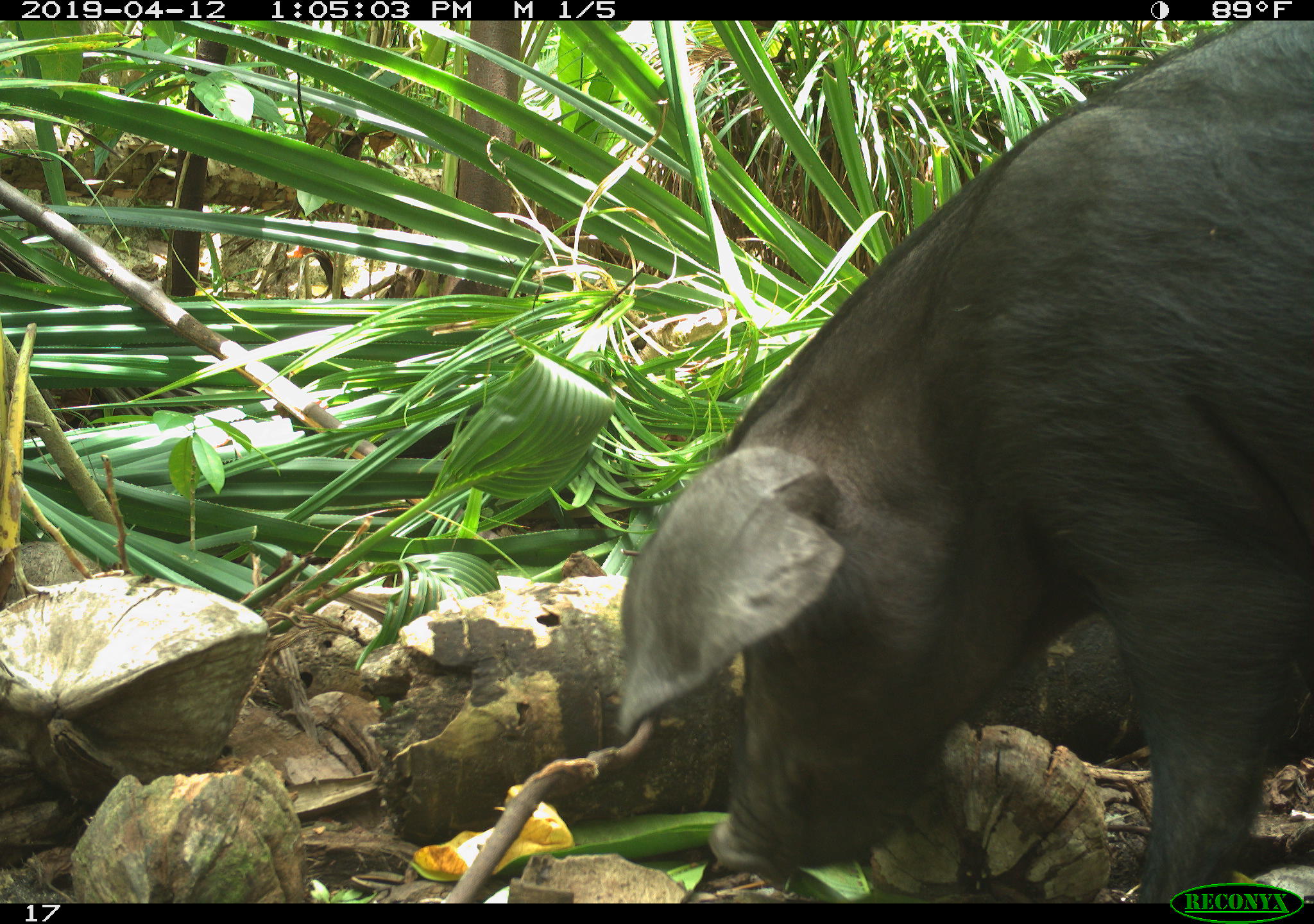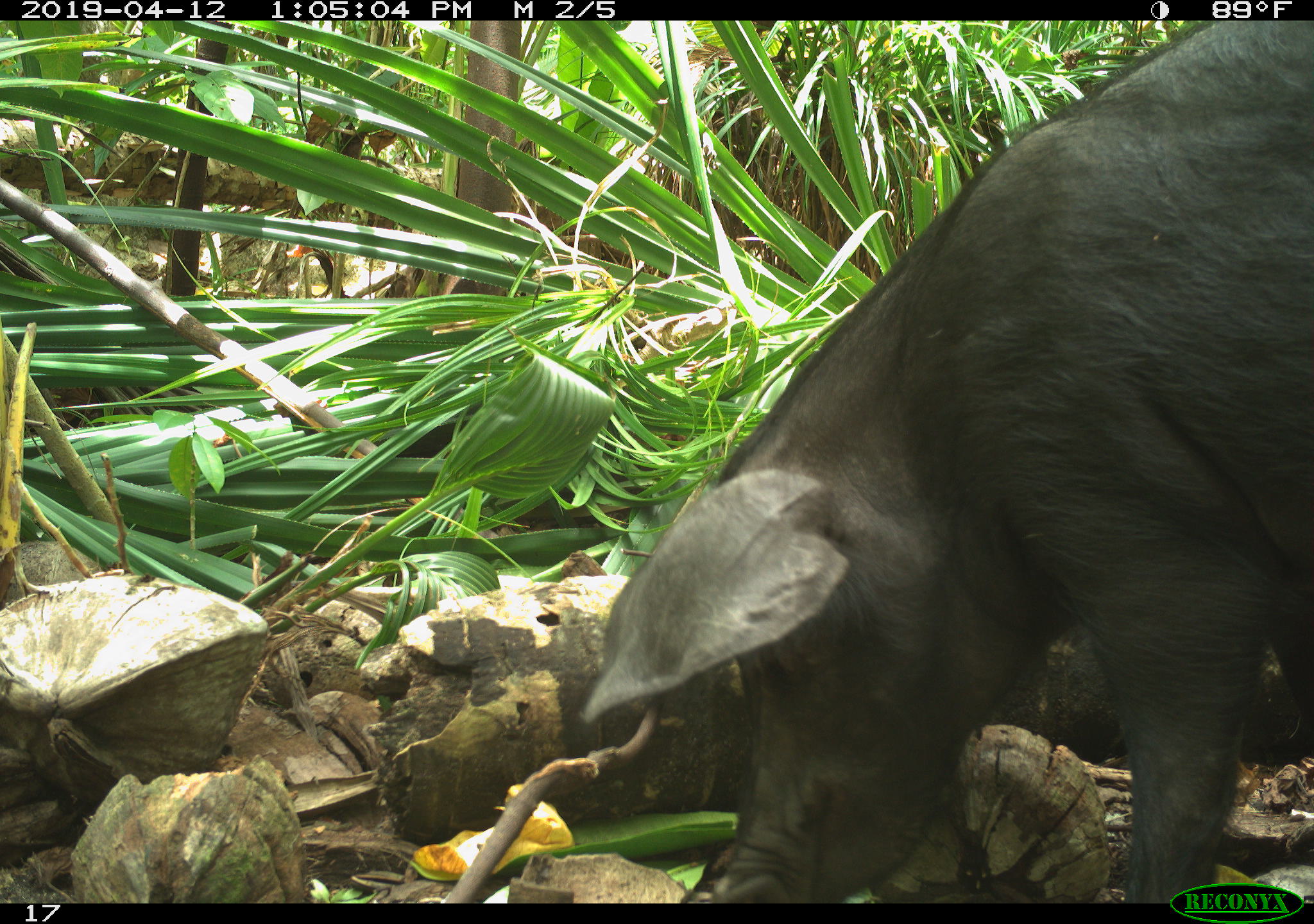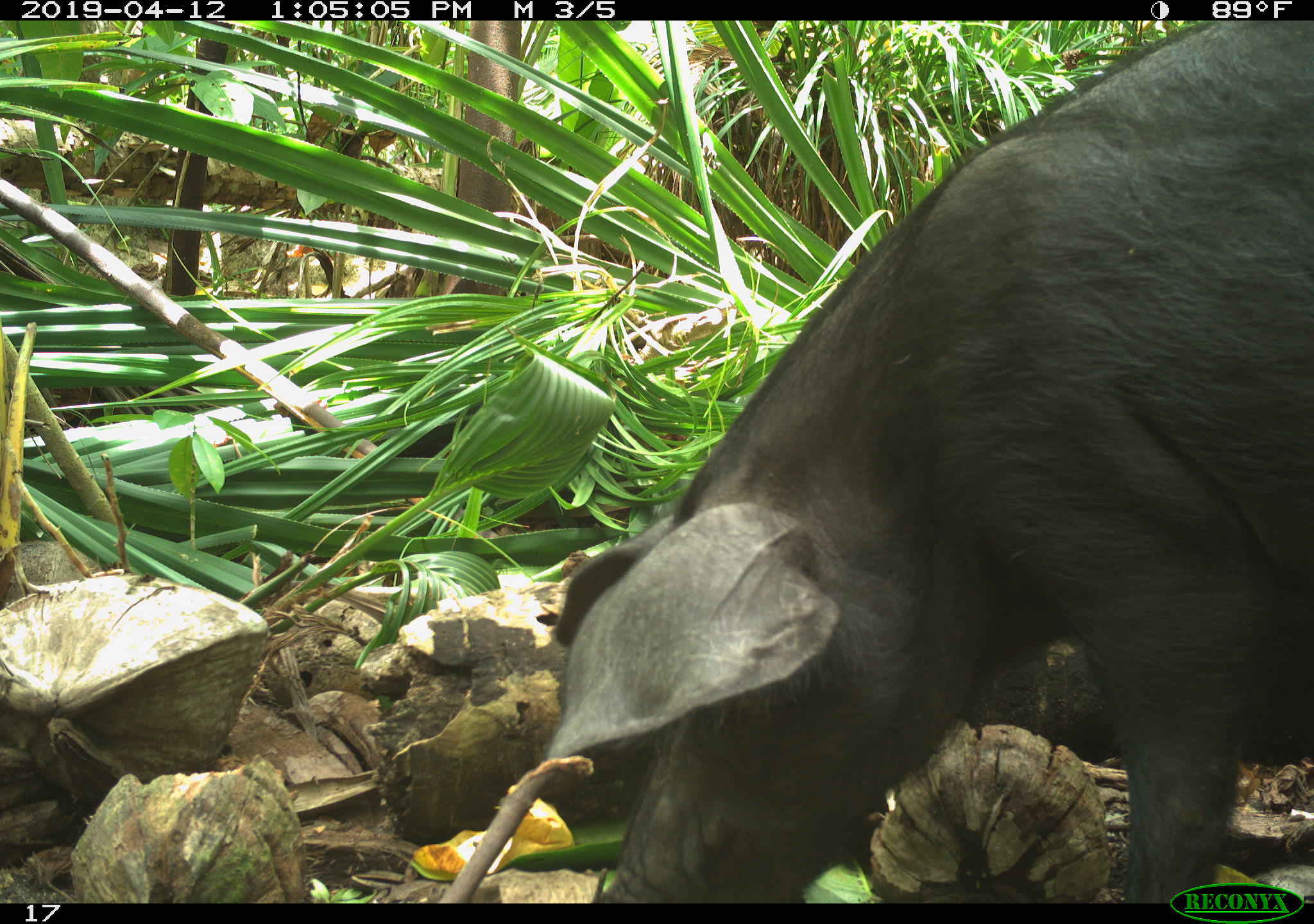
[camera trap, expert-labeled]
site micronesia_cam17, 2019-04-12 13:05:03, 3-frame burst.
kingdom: Animalia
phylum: Chordata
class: Mammalia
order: Artiodactyla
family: Suidae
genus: Sus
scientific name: Sus scrofa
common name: pig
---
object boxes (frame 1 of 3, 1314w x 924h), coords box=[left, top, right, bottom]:
pig: box=[437, 22, 1314, 903]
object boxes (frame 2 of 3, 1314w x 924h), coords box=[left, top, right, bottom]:
pig: box=[513, 15, 1309, 906]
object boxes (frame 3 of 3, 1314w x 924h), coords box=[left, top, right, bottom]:
pig: box=[464, 30, 1304, 892]